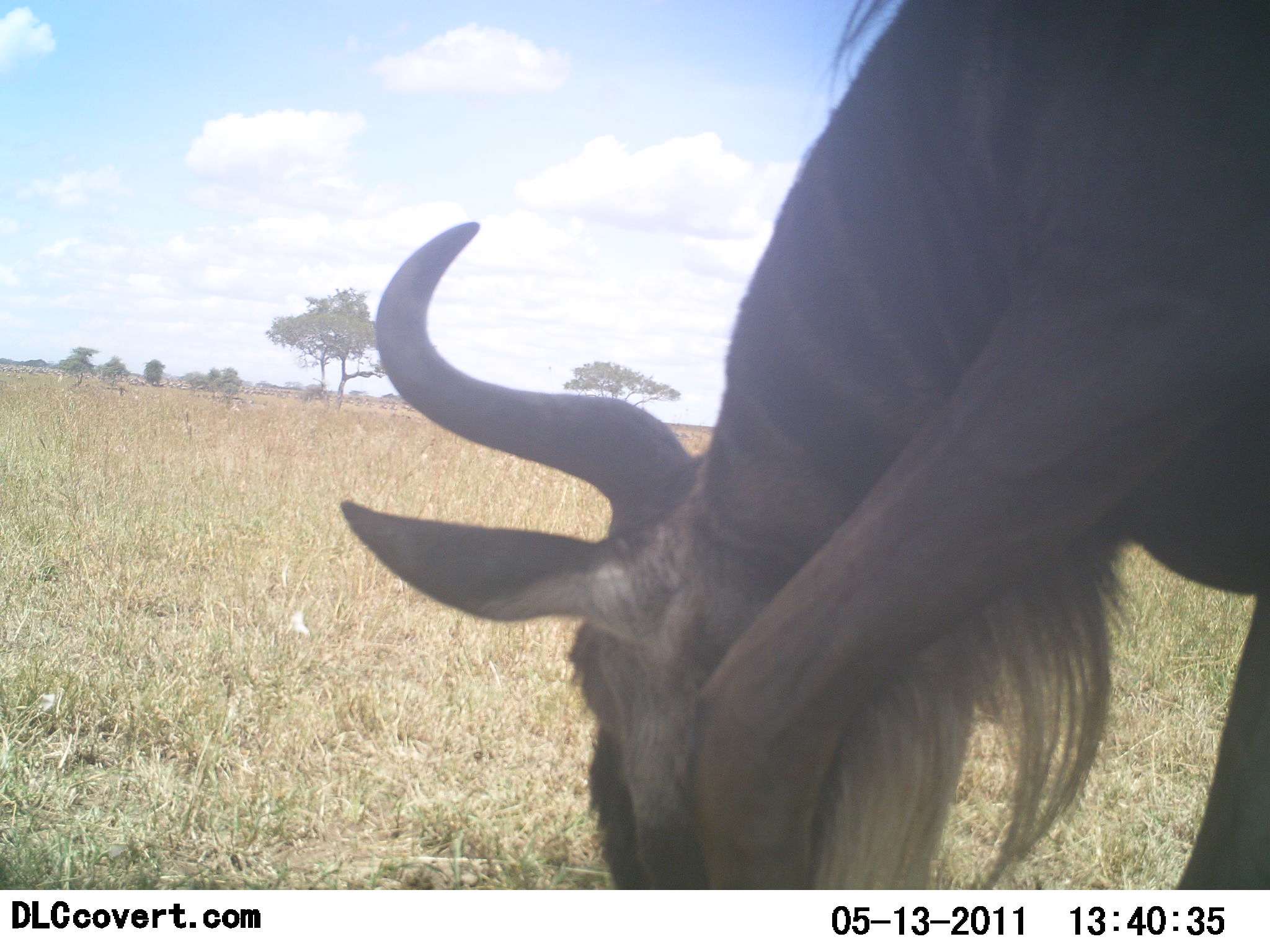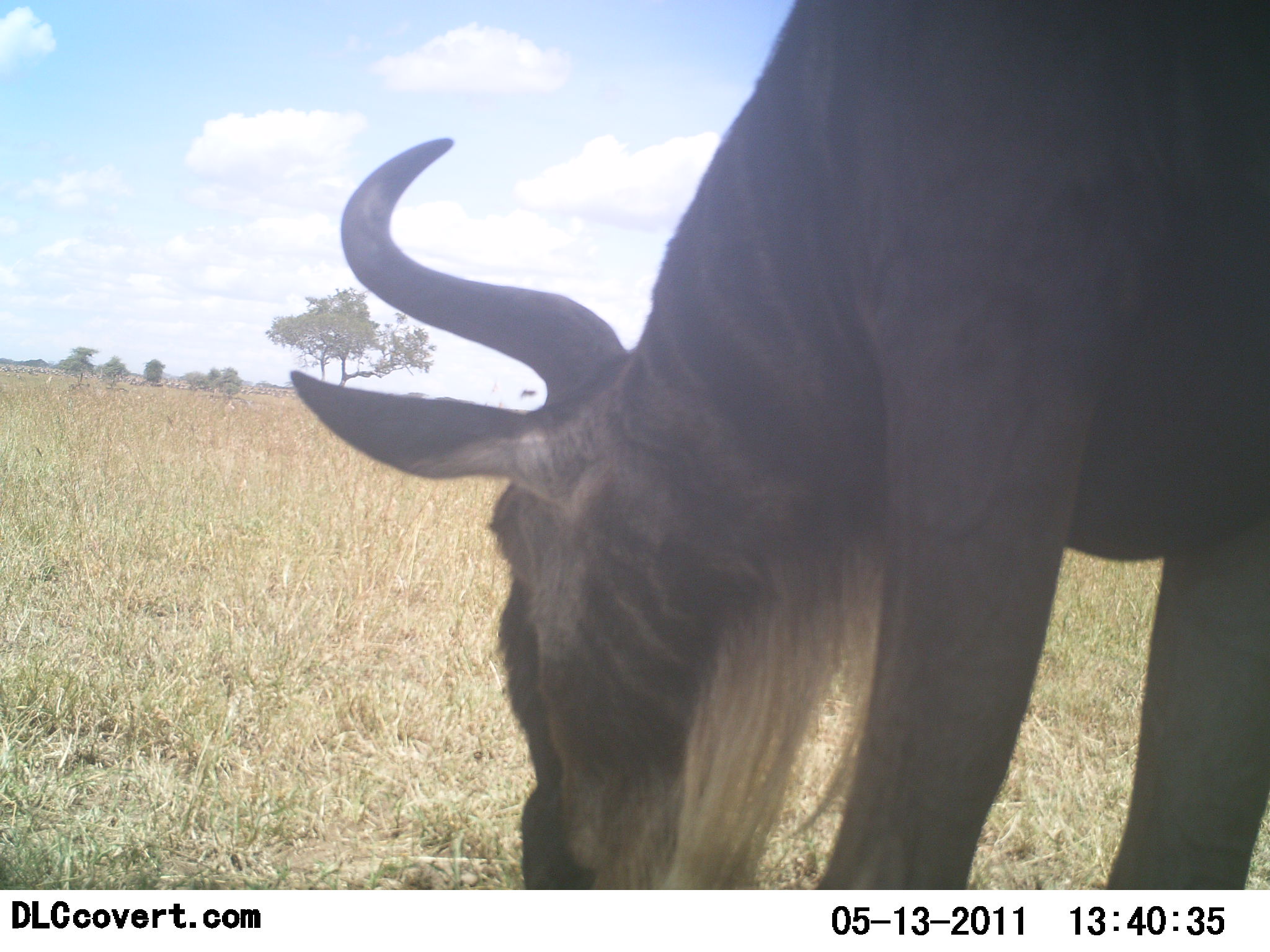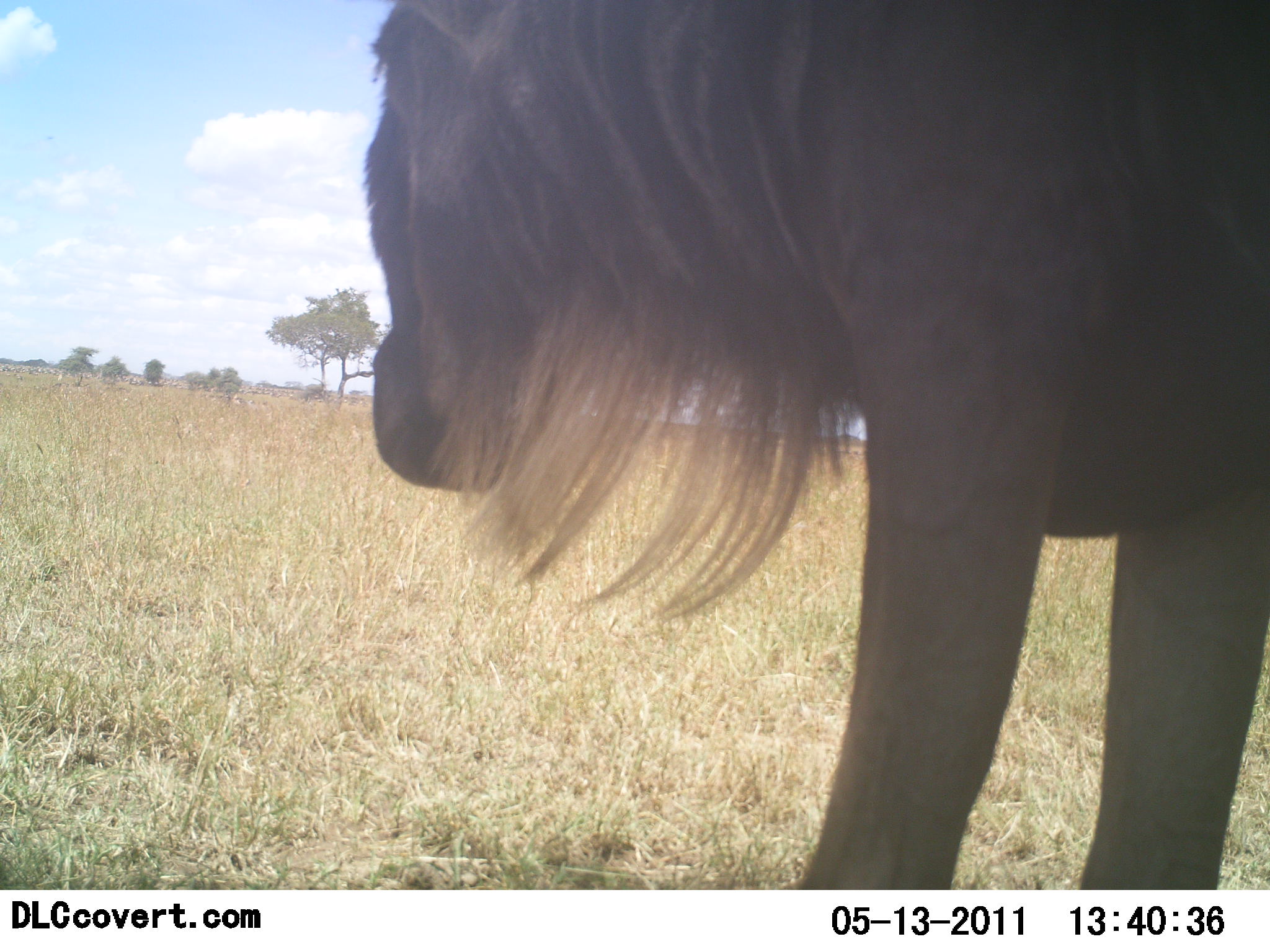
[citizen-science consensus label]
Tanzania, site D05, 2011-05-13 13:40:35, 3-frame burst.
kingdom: Animalia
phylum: Chordata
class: Mammalia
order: Artiodactyla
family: Bovidae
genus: Connochaetes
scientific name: Connochaetes taurinus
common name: blue wildebeest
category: wildebeest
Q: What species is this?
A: Wildebeest (blue wildebeest) (Connochaetes taurinus).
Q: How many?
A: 1.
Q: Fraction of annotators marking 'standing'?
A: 18%.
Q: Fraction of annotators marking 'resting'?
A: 0%.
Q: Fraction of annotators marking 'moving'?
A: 0%.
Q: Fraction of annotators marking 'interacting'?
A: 0%.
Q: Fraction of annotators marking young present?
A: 0%.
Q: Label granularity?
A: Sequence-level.